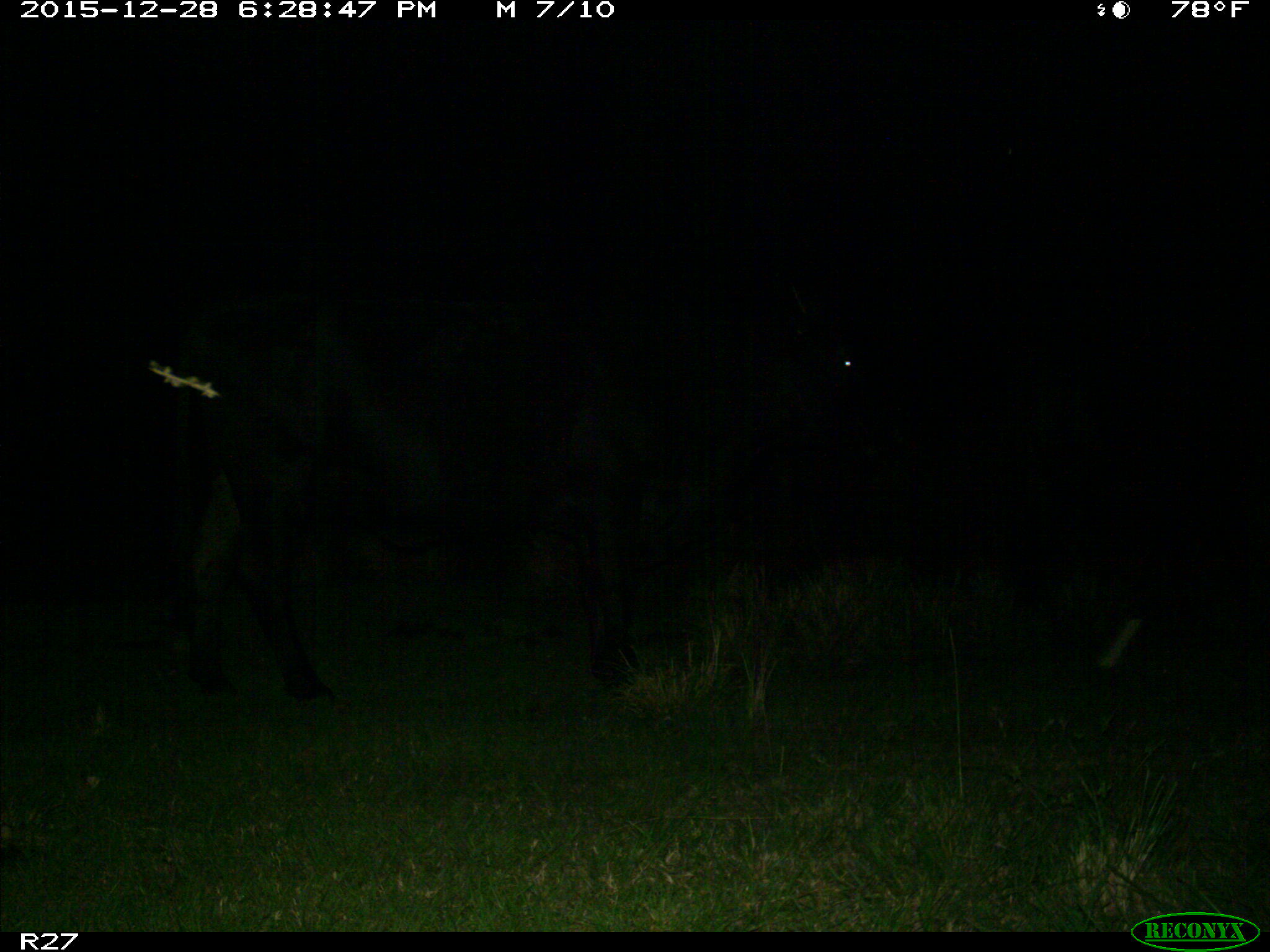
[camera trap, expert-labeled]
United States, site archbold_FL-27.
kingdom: Animalia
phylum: Chordata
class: Mammalia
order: Artiodactyla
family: Bovidae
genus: Bos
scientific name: Bos taurus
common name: domestic cow